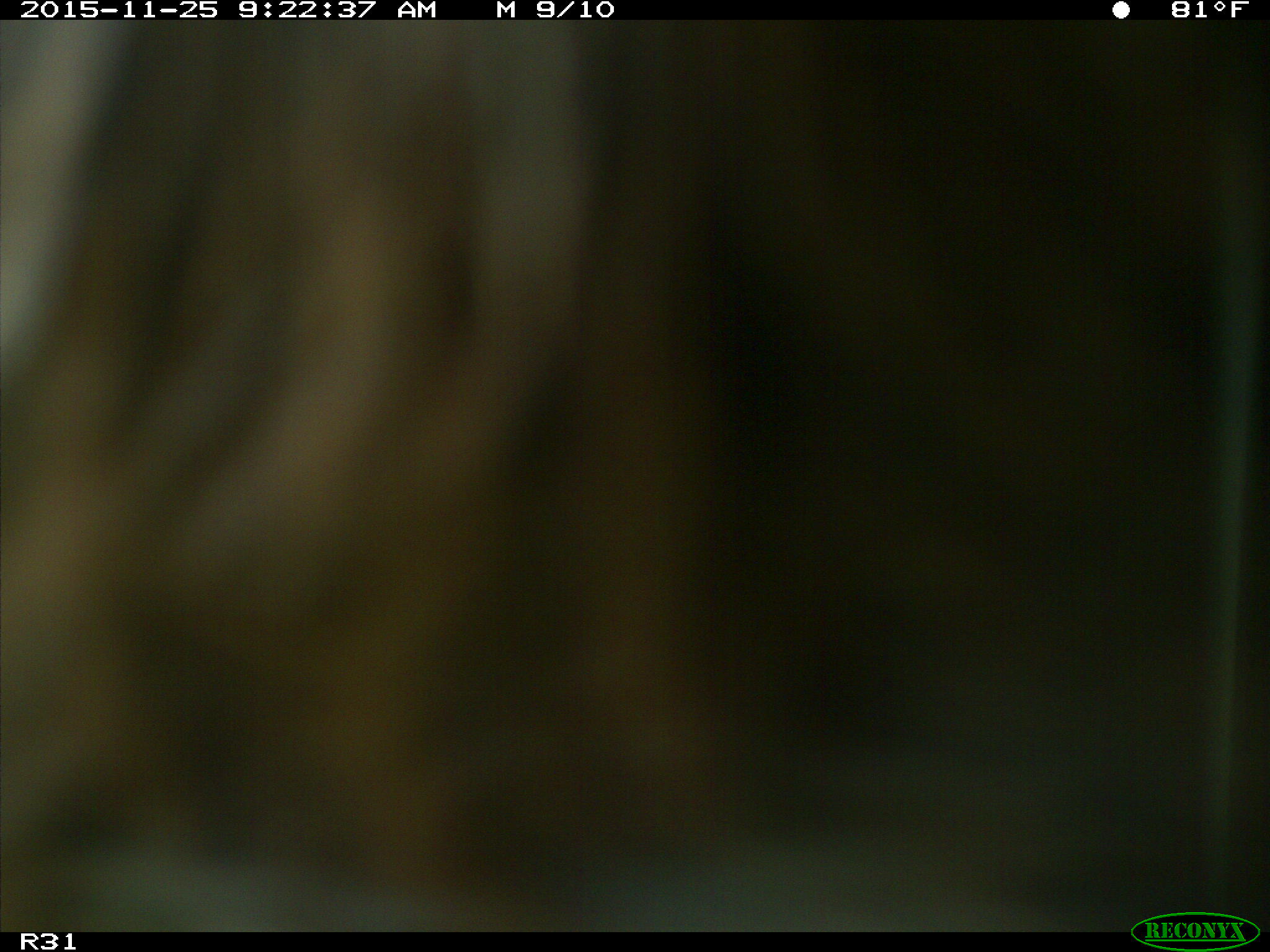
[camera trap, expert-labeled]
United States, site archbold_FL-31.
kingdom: Animalia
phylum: Chordata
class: Mammalia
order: Artiodactyla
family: Bovidae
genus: Bos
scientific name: Bos taurus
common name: domestic cow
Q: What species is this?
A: Bos taurus (domestic cow).